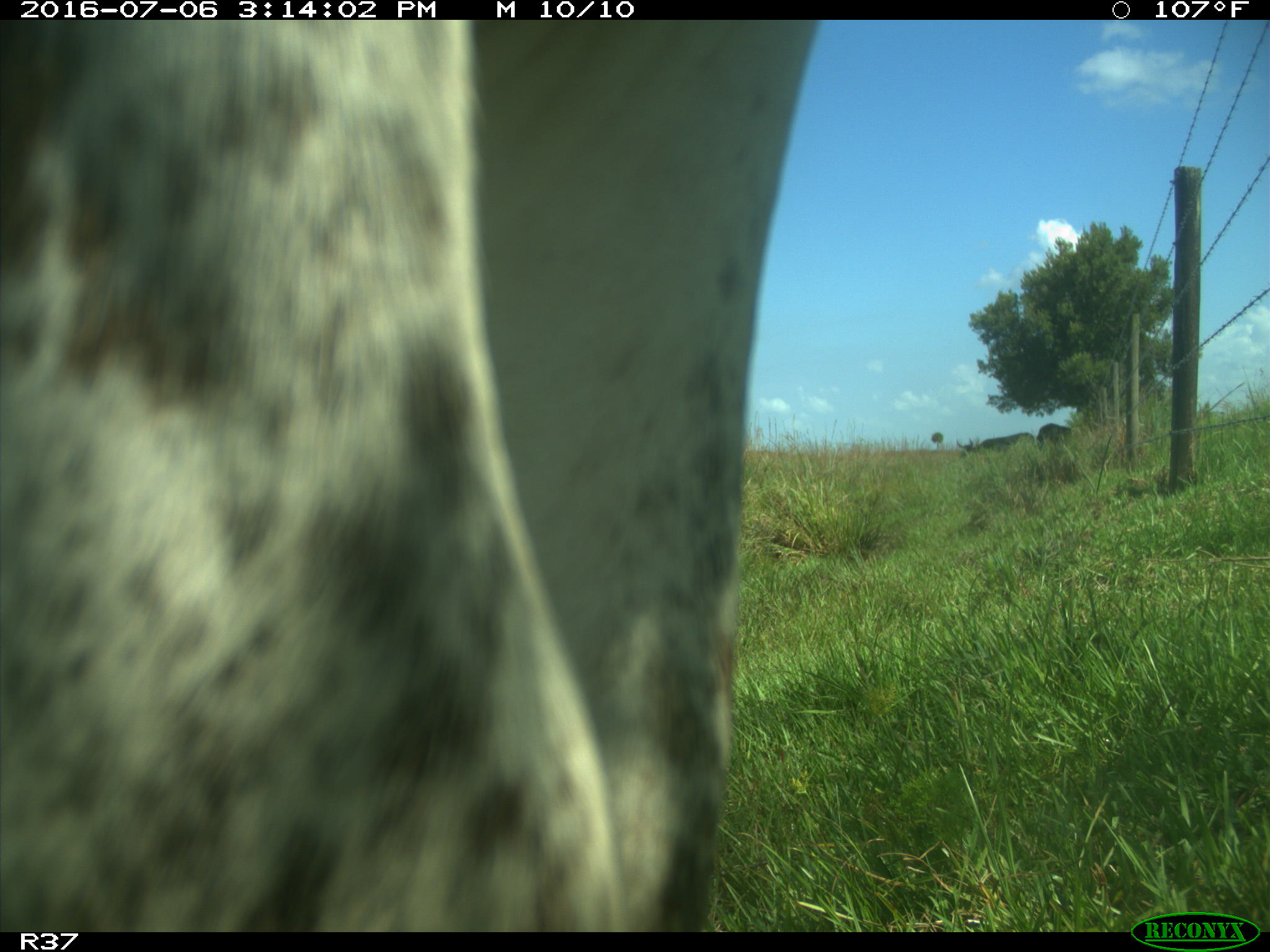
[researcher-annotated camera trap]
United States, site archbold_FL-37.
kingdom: Animalia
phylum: Chordata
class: Mammalia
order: Artiodactyla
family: Bovidae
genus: Bos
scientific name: Bos taurus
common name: domestic cow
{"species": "Bos taurus (domestic cow)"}